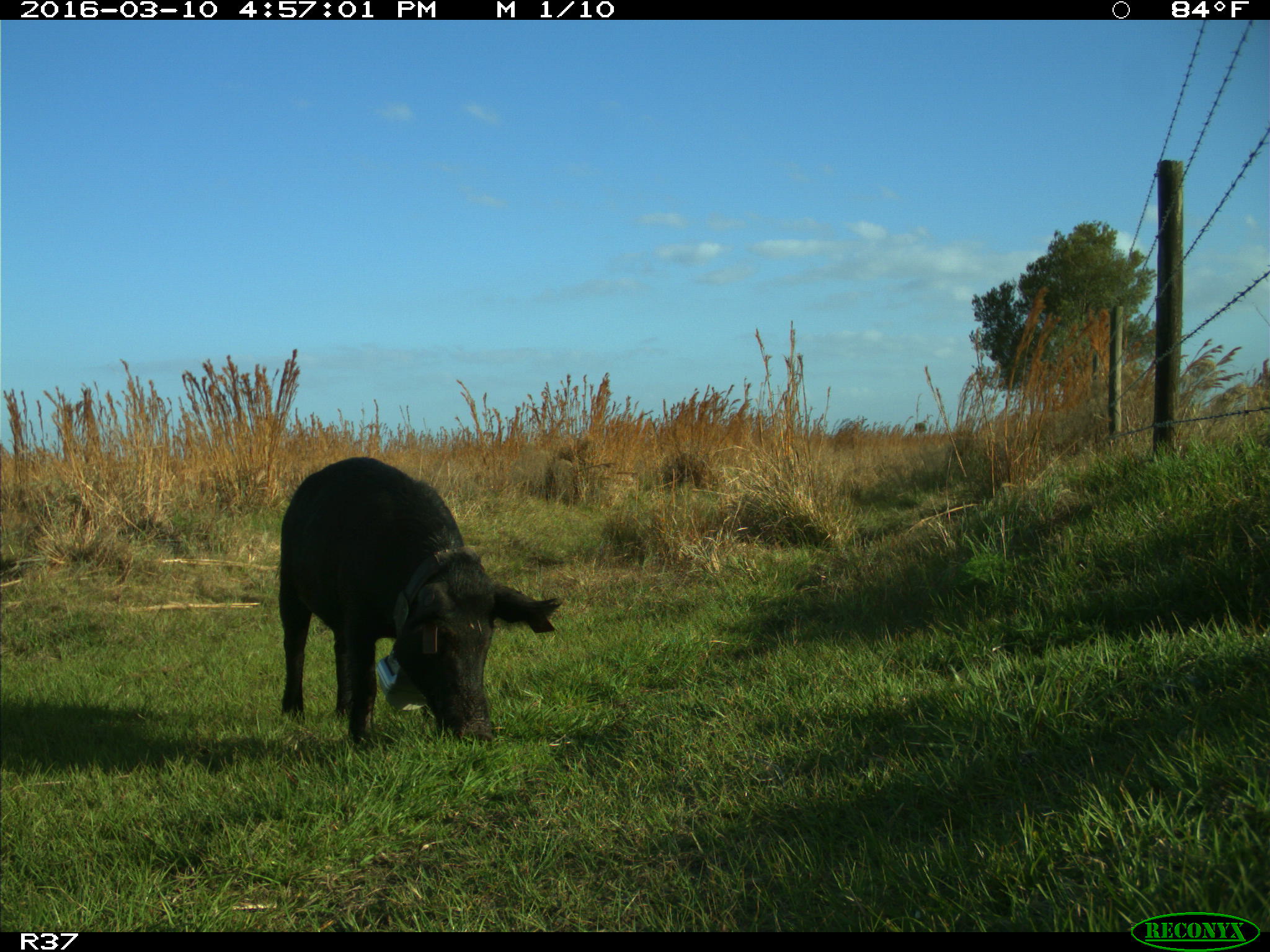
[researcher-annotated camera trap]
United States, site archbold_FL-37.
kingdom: Animalia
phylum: Chordata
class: Mammalia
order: Artiodactyla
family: Suidae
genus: Sus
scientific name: Sus scrofa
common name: wild boar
Sus scrofa (wild boar).